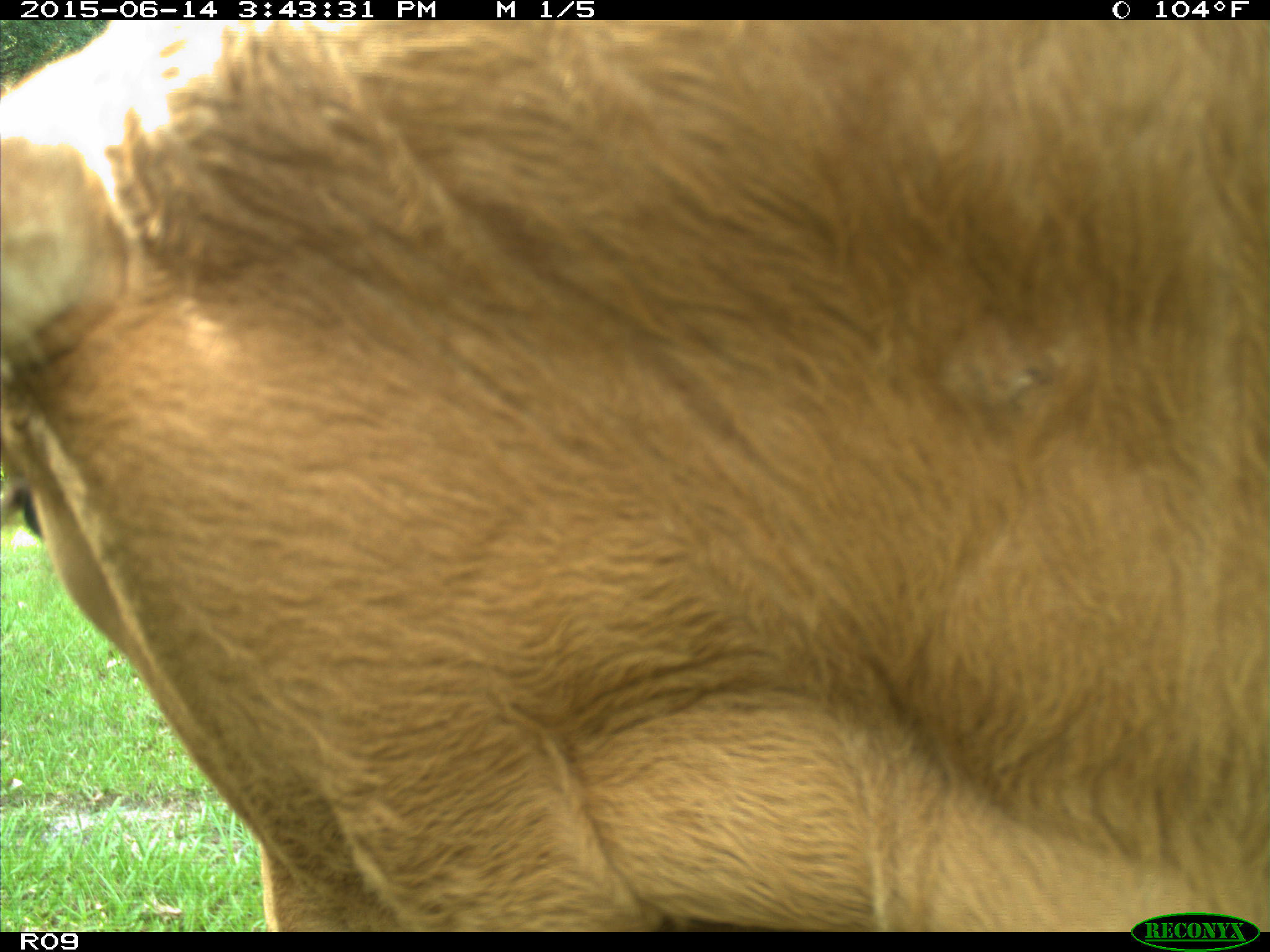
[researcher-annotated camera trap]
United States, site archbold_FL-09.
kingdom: Animalia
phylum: Chordata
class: Mammalia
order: Artiodactyla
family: Bovidae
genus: Bos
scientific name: Bos taurus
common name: domestic cow